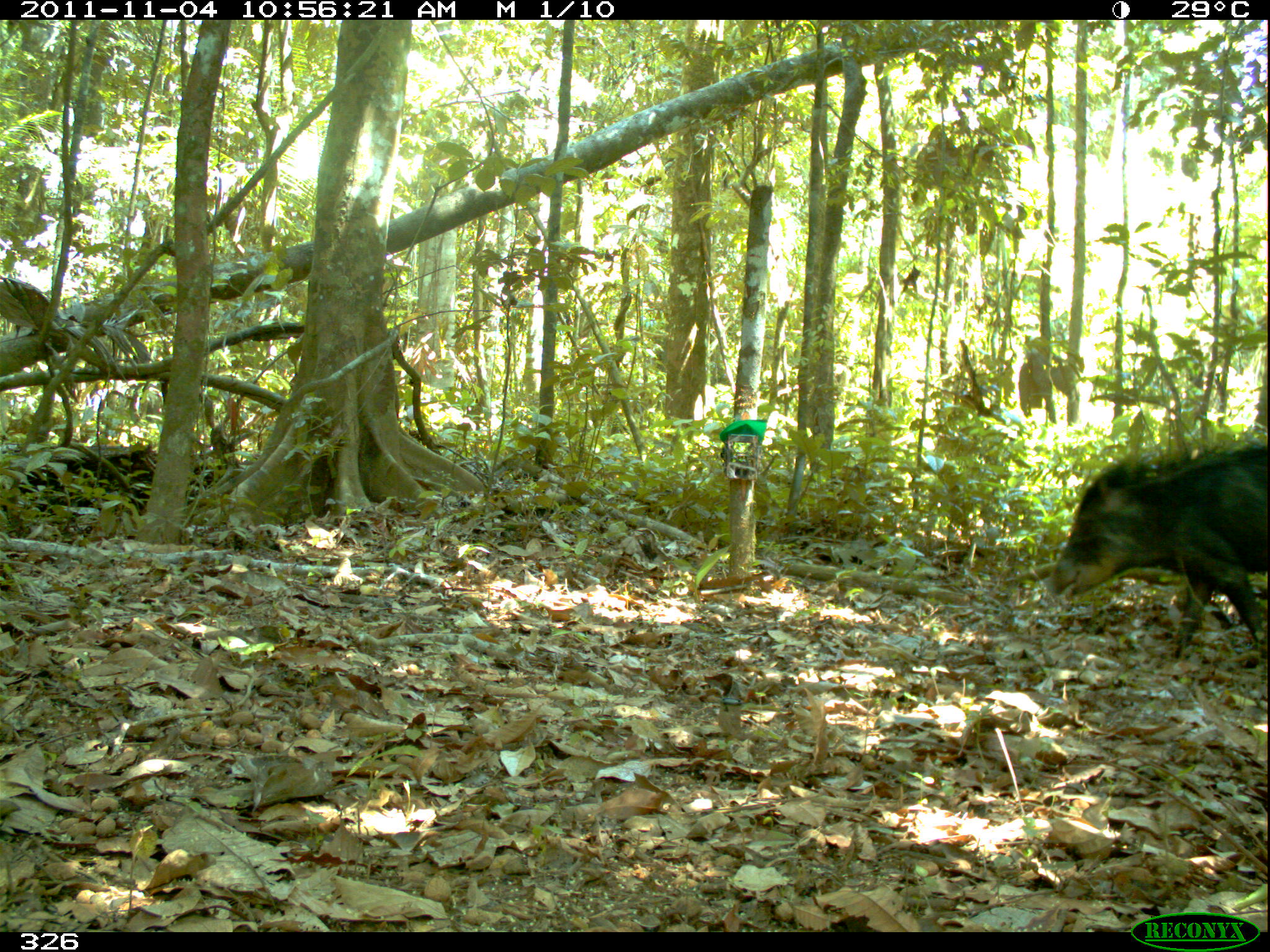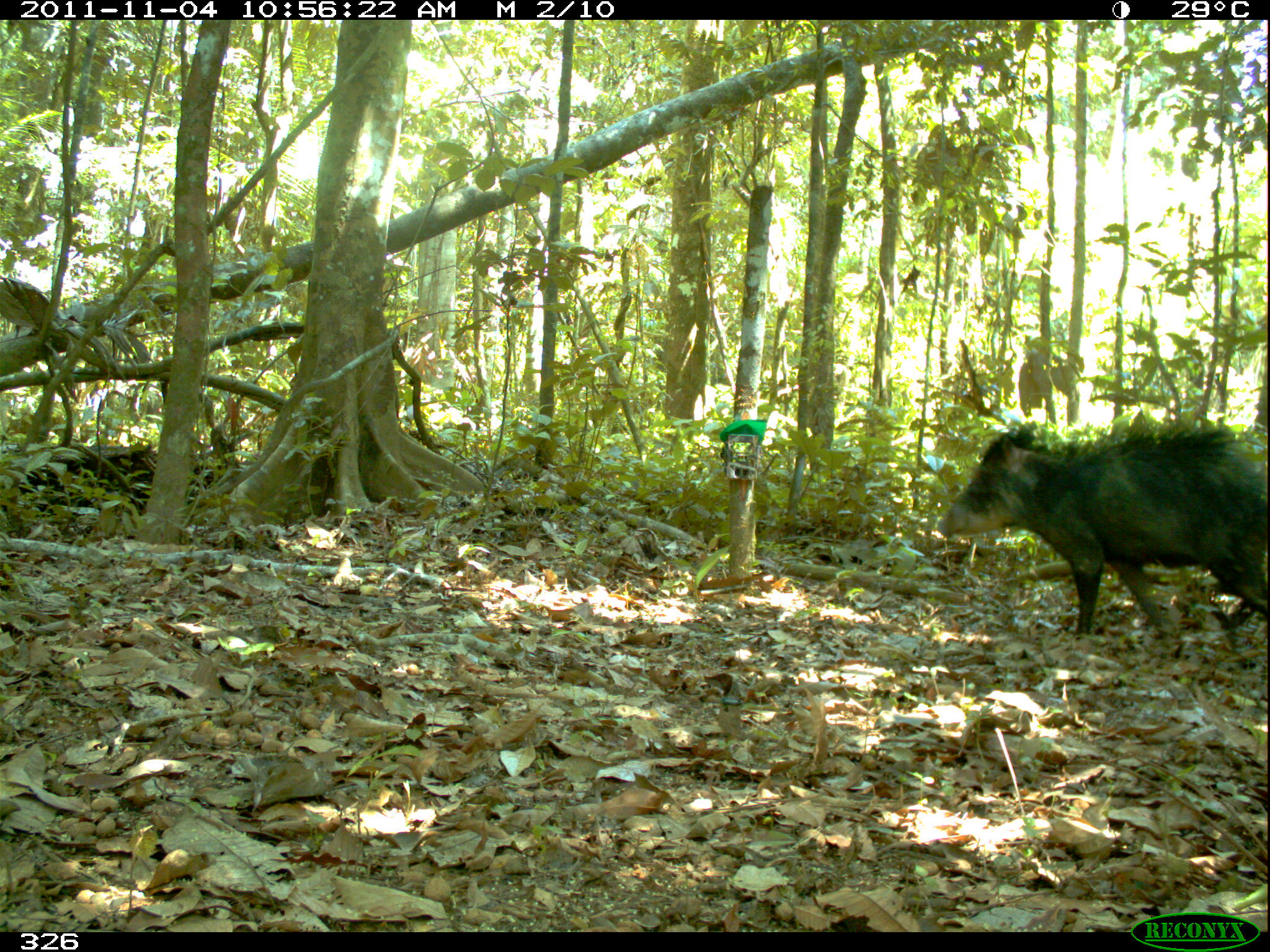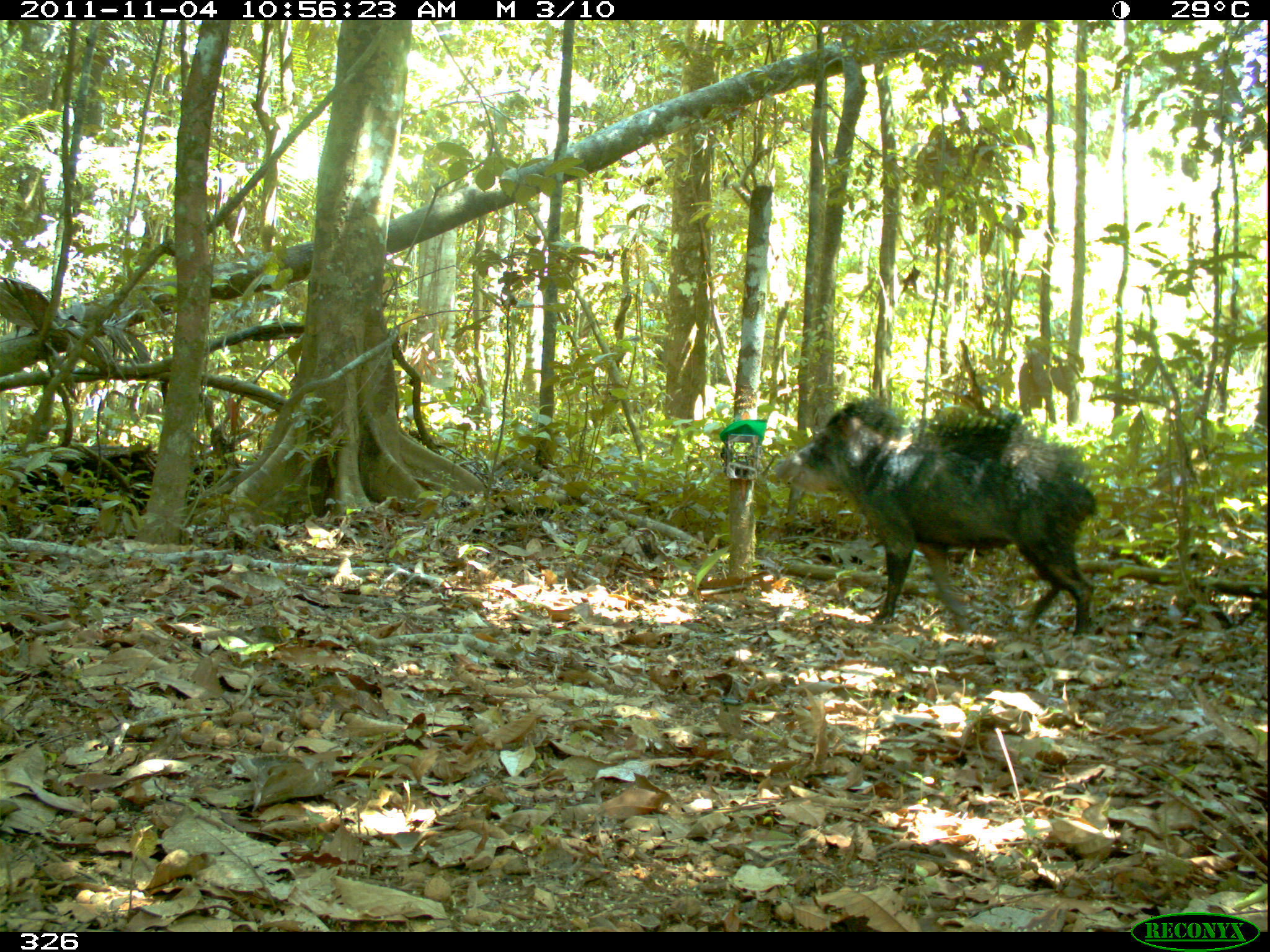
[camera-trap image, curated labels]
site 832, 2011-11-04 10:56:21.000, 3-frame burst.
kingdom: Animalia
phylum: Chordata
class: Mammalia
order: Artiodactyla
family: Tayassuidae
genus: Tayassu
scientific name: Tayassu pecari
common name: white-lipped peccary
Tayassu pecari (white-lipped peccary).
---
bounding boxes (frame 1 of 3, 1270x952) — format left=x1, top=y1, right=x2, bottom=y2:
tayassu pecari: left=1044, top=442, right=1270, bottom=658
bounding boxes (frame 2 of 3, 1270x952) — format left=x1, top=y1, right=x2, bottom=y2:
tayassu pecari: left=932, top=416, right=1270, bottom=653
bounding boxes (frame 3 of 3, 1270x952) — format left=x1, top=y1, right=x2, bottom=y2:
tayassu pecari: left=770, top=396, right=1095, bottom=637